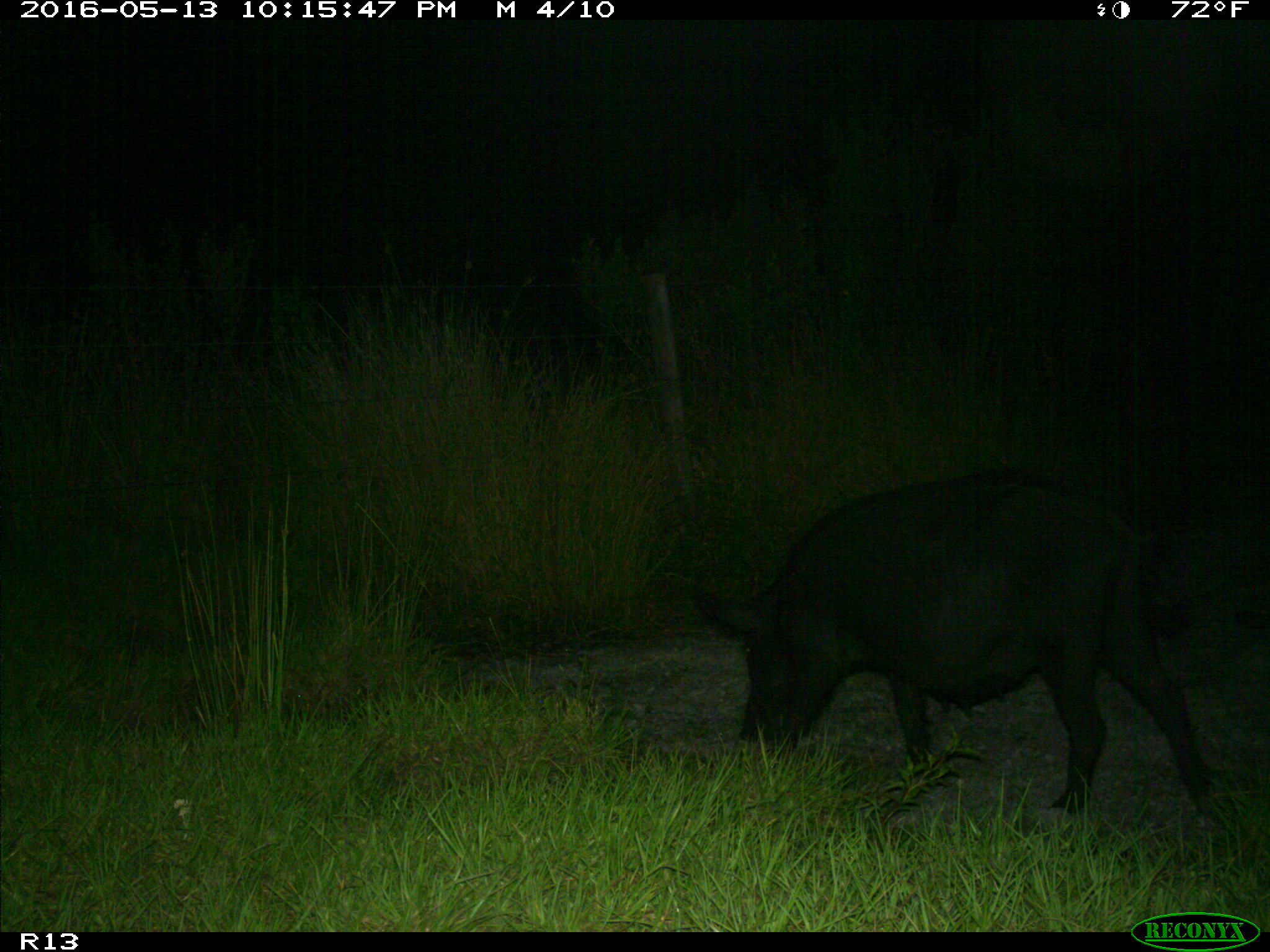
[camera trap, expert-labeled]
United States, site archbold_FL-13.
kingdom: Animalia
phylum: Chordata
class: Mammalia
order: Artiodactyla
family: Suidae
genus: Sus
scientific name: Sus scrofa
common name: wild boar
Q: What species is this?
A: Sus scrofa (wild boar).